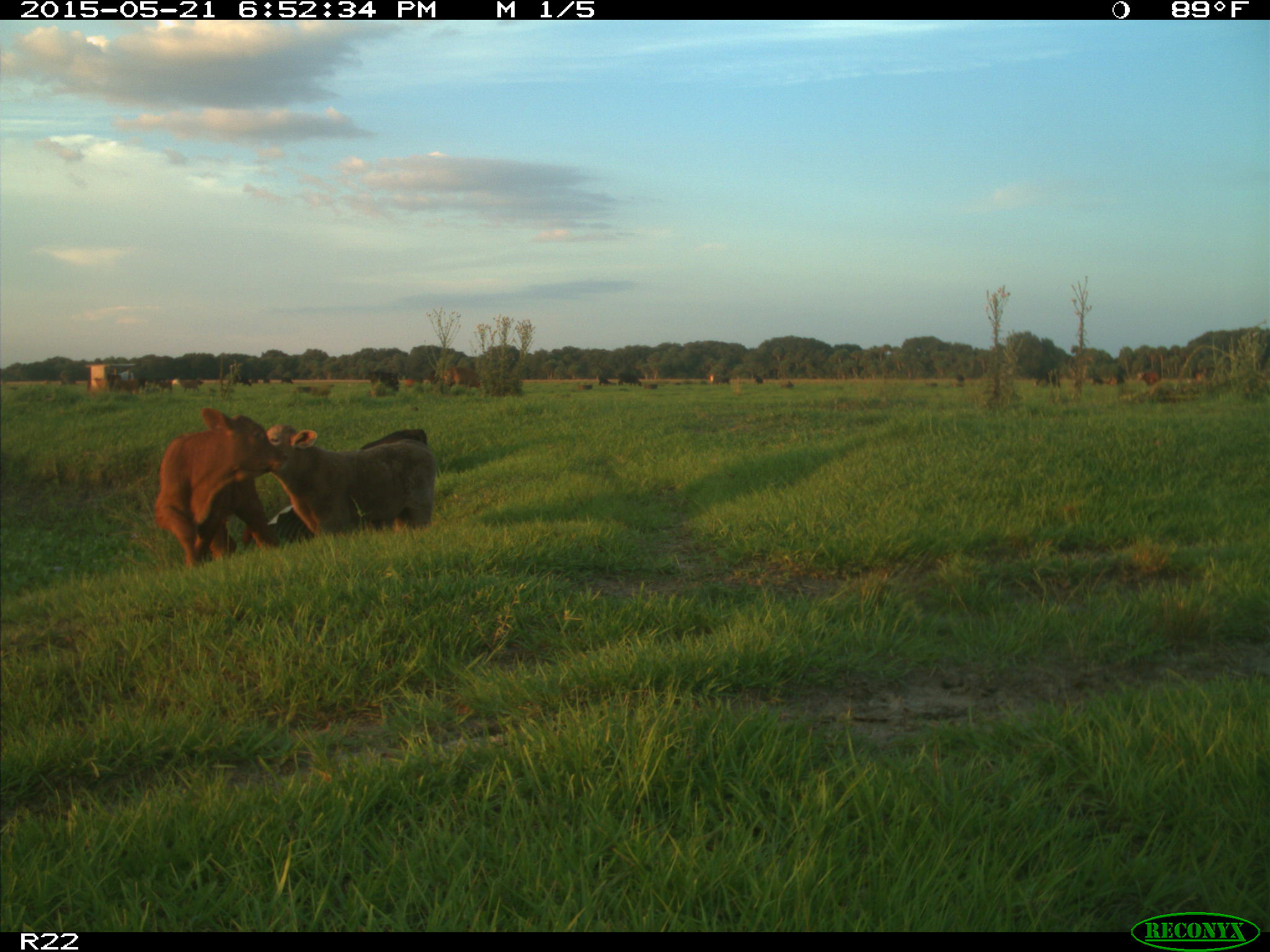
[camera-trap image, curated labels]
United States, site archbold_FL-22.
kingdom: Animalia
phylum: Chordata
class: Mammalia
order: Artiodactyla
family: Bovidae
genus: Bos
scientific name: Bos taurus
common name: domestic cow